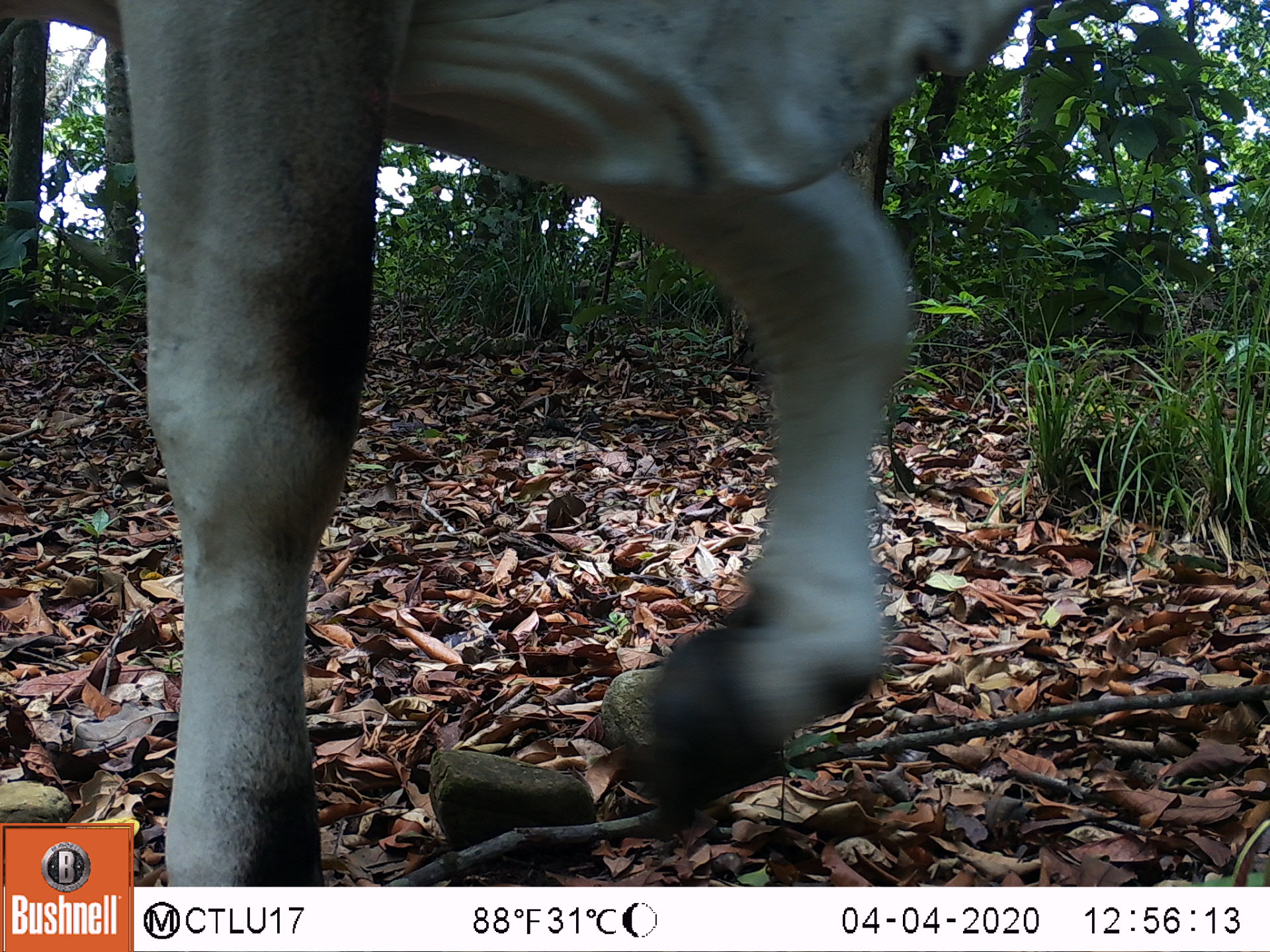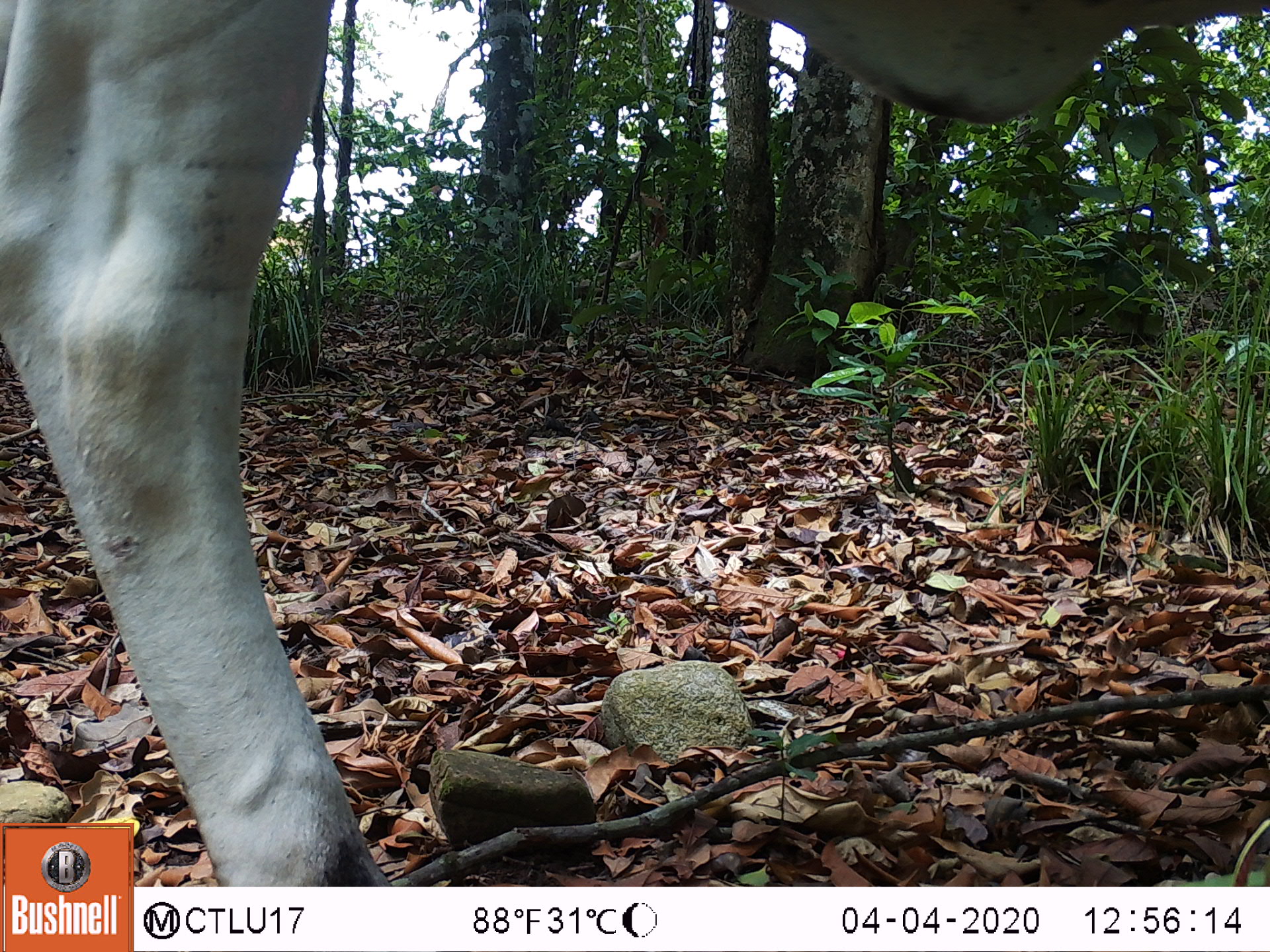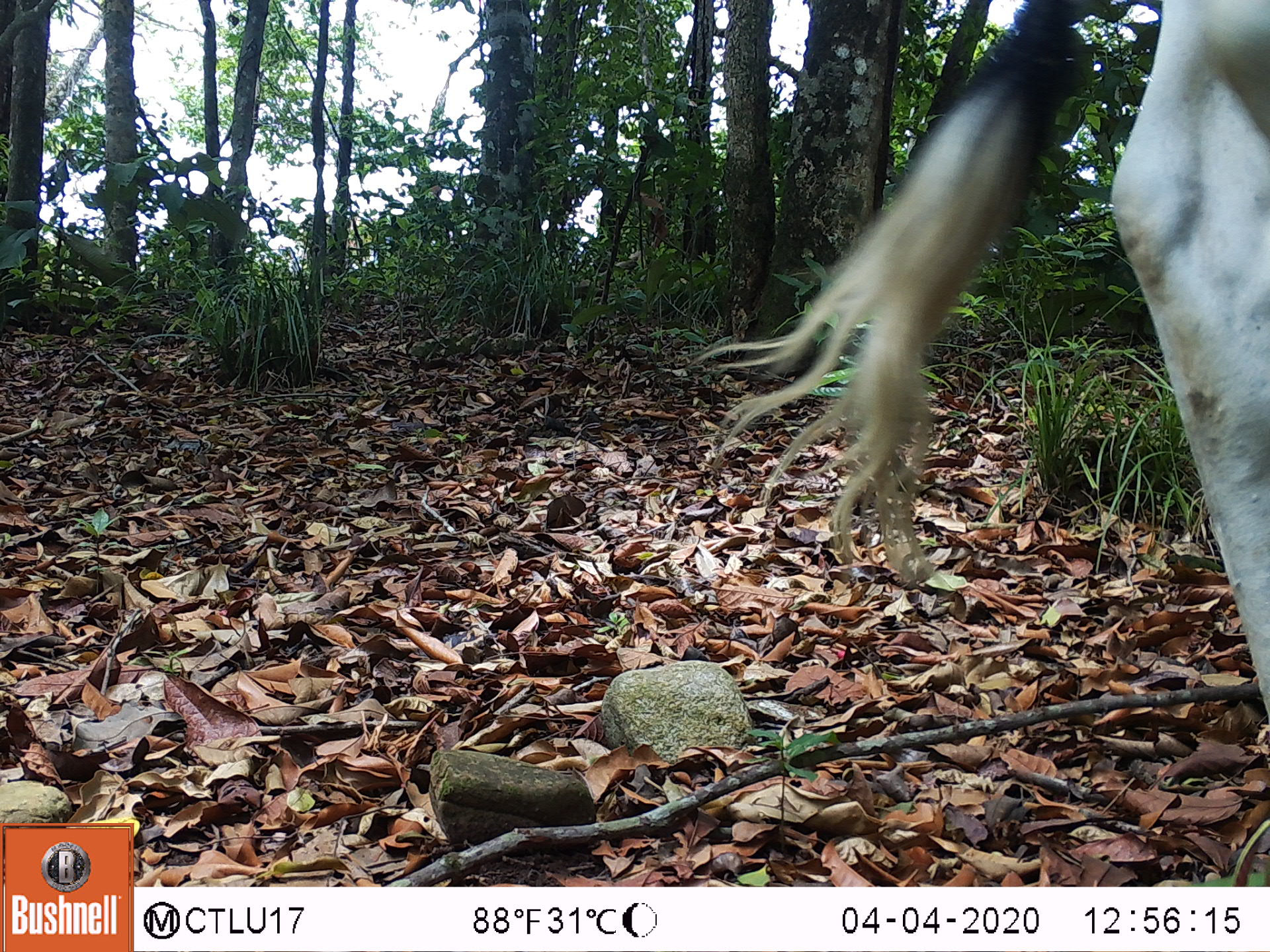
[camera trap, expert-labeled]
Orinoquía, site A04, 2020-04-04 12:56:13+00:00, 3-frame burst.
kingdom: Animalia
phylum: Chordata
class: Mammalia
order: Artiodactyla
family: Bovidae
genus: Bos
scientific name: Bos taurus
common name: cow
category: cattle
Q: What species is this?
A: Cattle (cow) (Bos taurus).